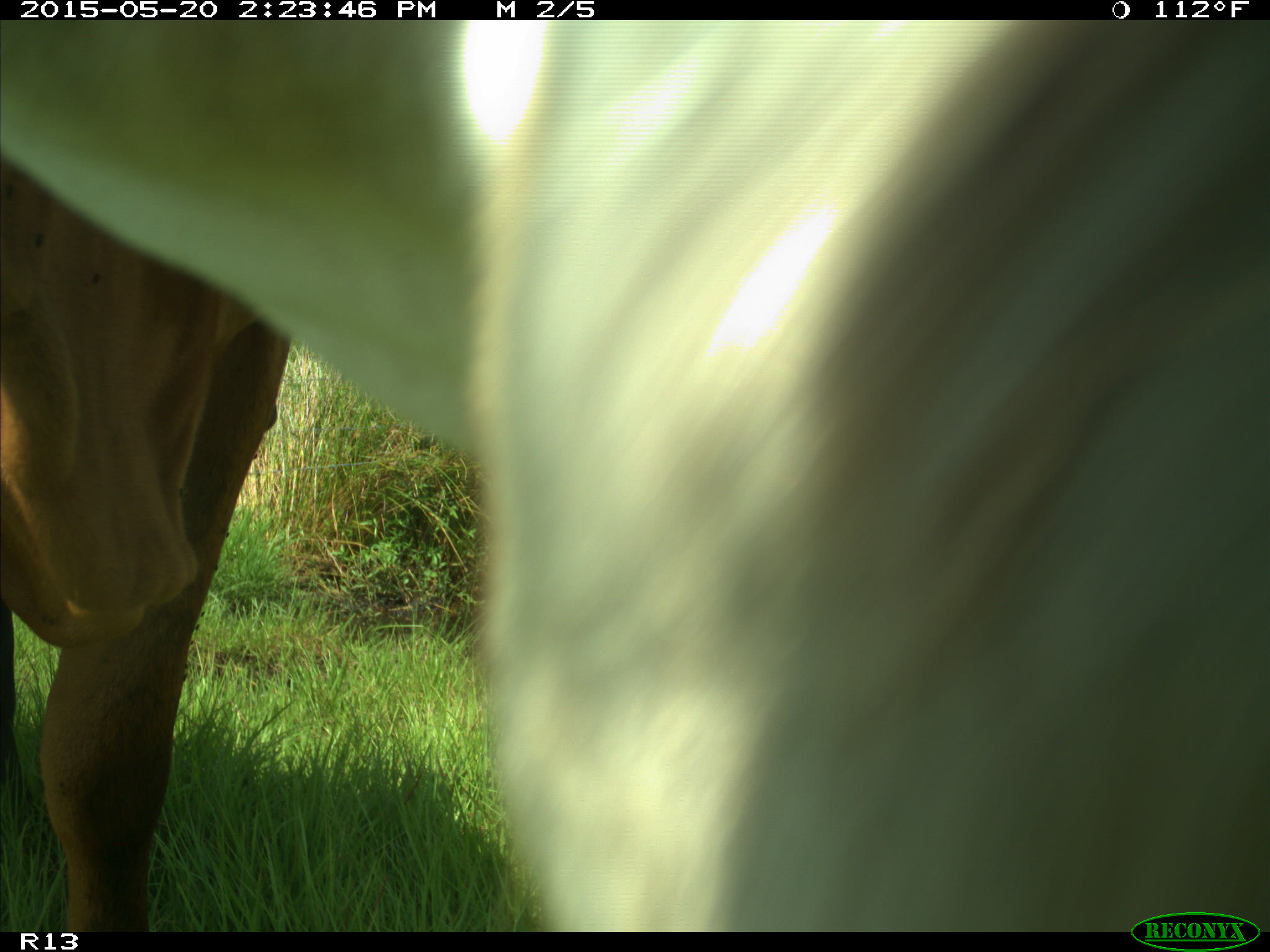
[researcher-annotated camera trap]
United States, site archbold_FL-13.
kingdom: Animalia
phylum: Chordata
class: Mammalia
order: Artiodactyla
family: Bovidae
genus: Bos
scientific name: Bos taurus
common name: domestic cow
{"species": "Bos taurus (domestic cow)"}